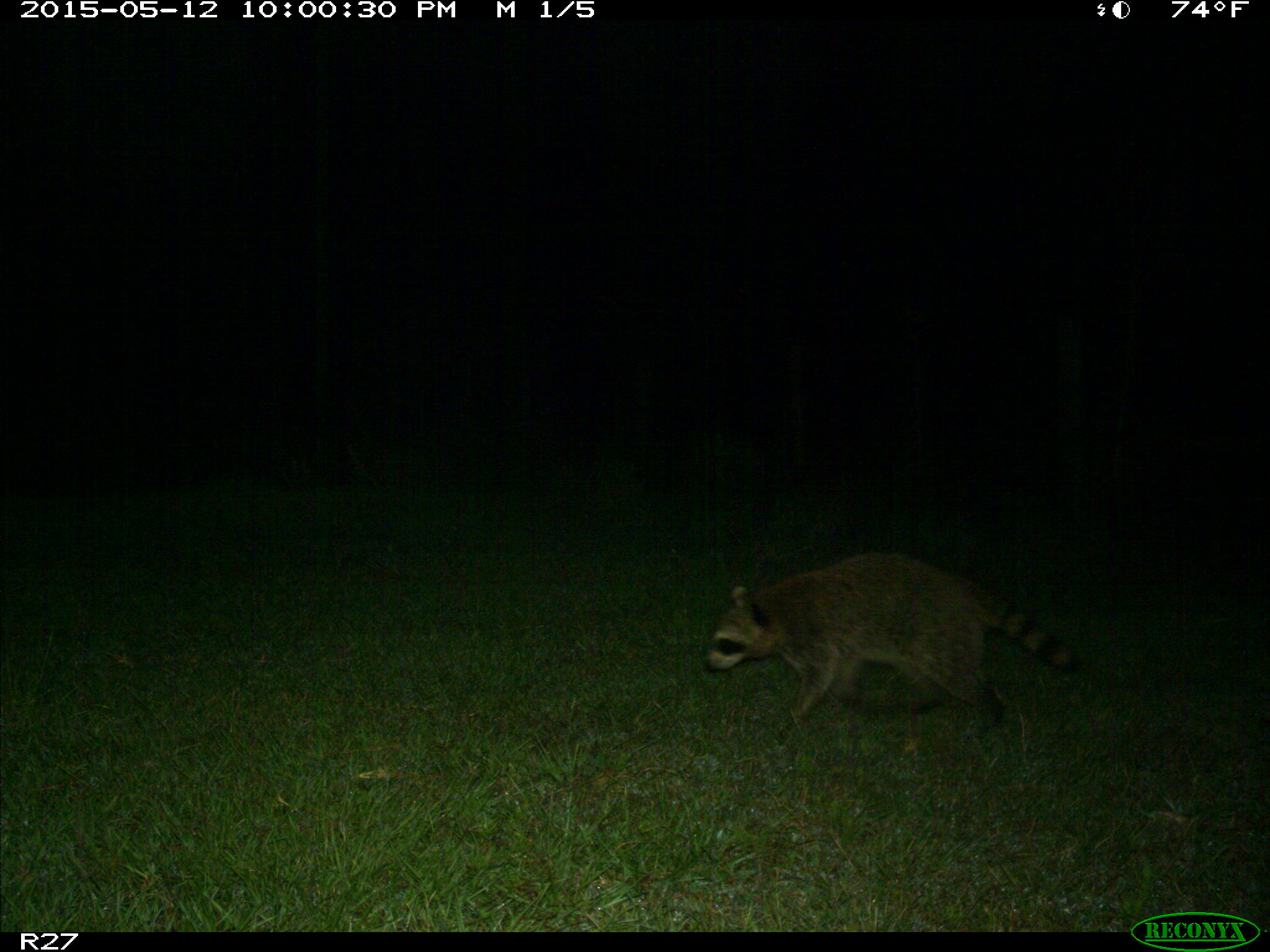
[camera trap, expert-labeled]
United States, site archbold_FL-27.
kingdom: Animalia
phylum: Chordata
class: Mammalia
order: Carnivora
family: Procyonidae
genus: Procyon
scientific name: Procyon lotor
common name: common raccoon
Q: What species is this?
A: Procyon lotor (common raccoon).